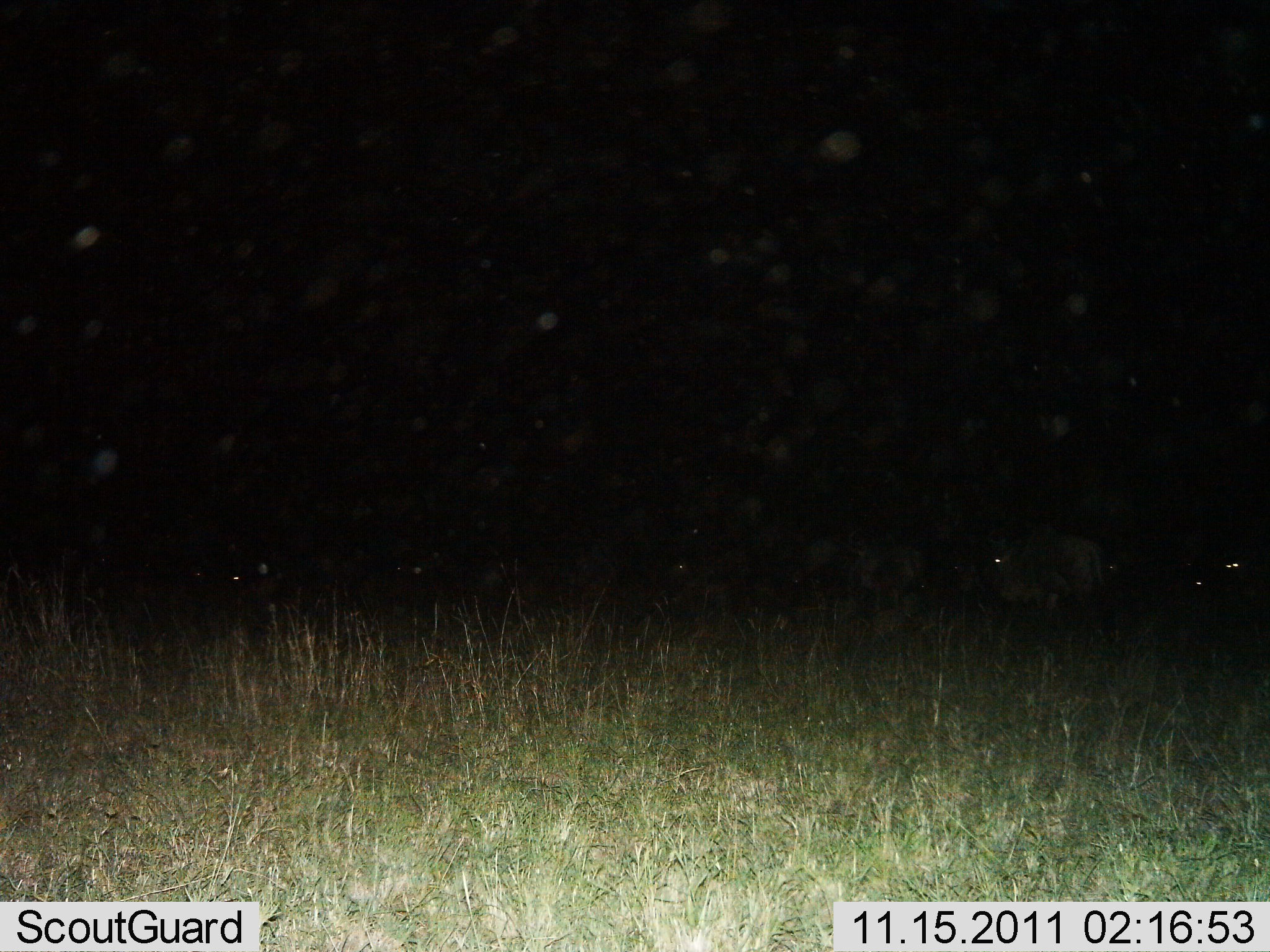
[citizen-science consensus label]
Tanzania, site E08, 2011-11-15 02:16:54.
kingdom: Animalia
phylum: Chordata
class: Mammalia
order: Artiodactyla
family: Bovidae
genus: Connochaetes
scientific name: Connochaetes taurinus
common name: blue wildebeest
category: wildebeest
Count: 7.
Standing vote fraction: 56%.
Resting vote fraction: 22%.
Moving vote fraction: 33%.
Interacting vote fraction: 0%.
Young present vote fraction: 0%.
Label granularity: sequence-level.